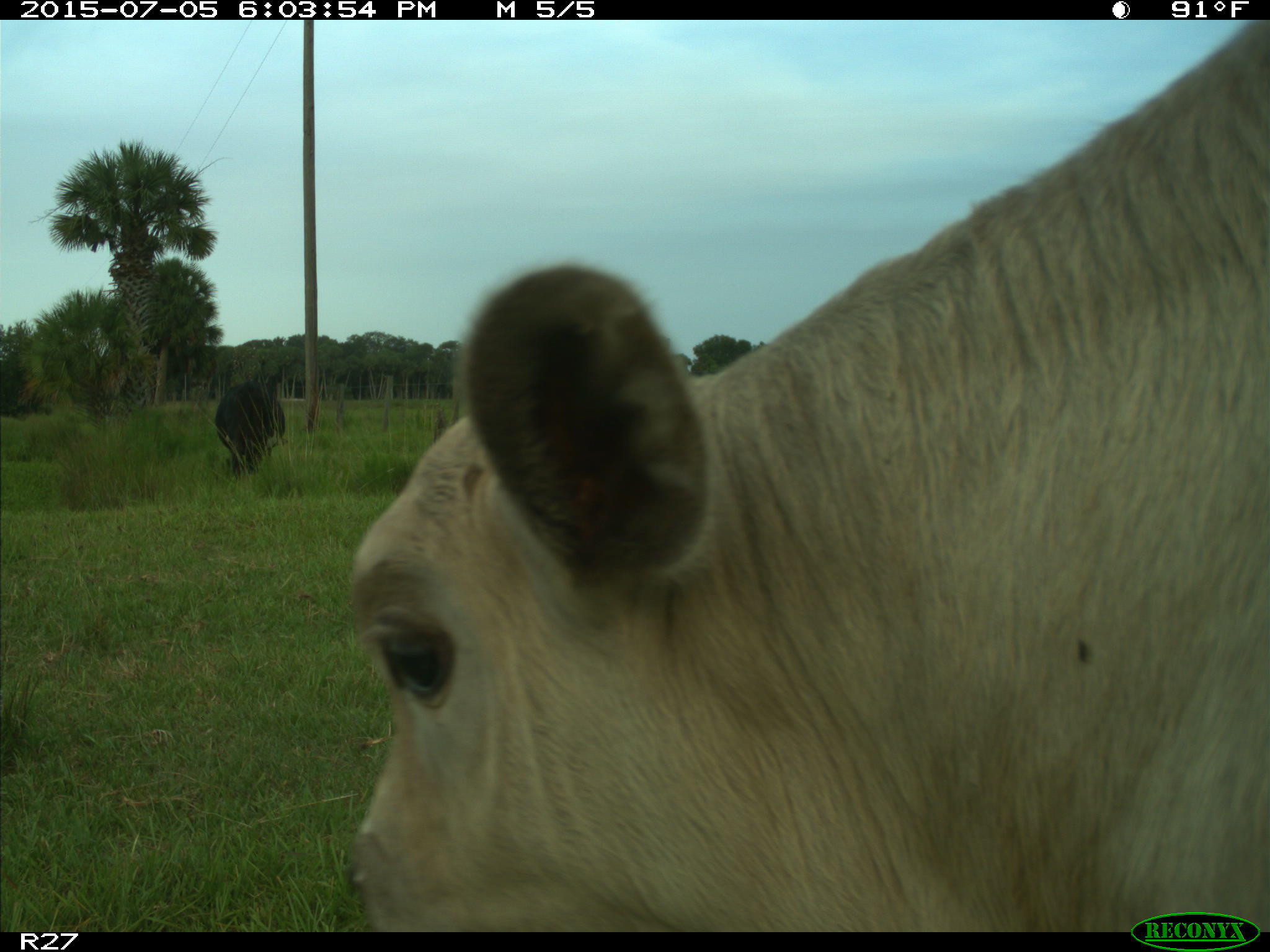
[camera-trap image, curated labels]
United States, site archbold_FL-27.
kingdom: Animalia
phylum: Chordata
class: Mammalia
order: Artiodactyla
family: Bovidae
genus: Bos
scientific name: Bos taurus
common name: domestic cow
Bos taurus (domestic cow).